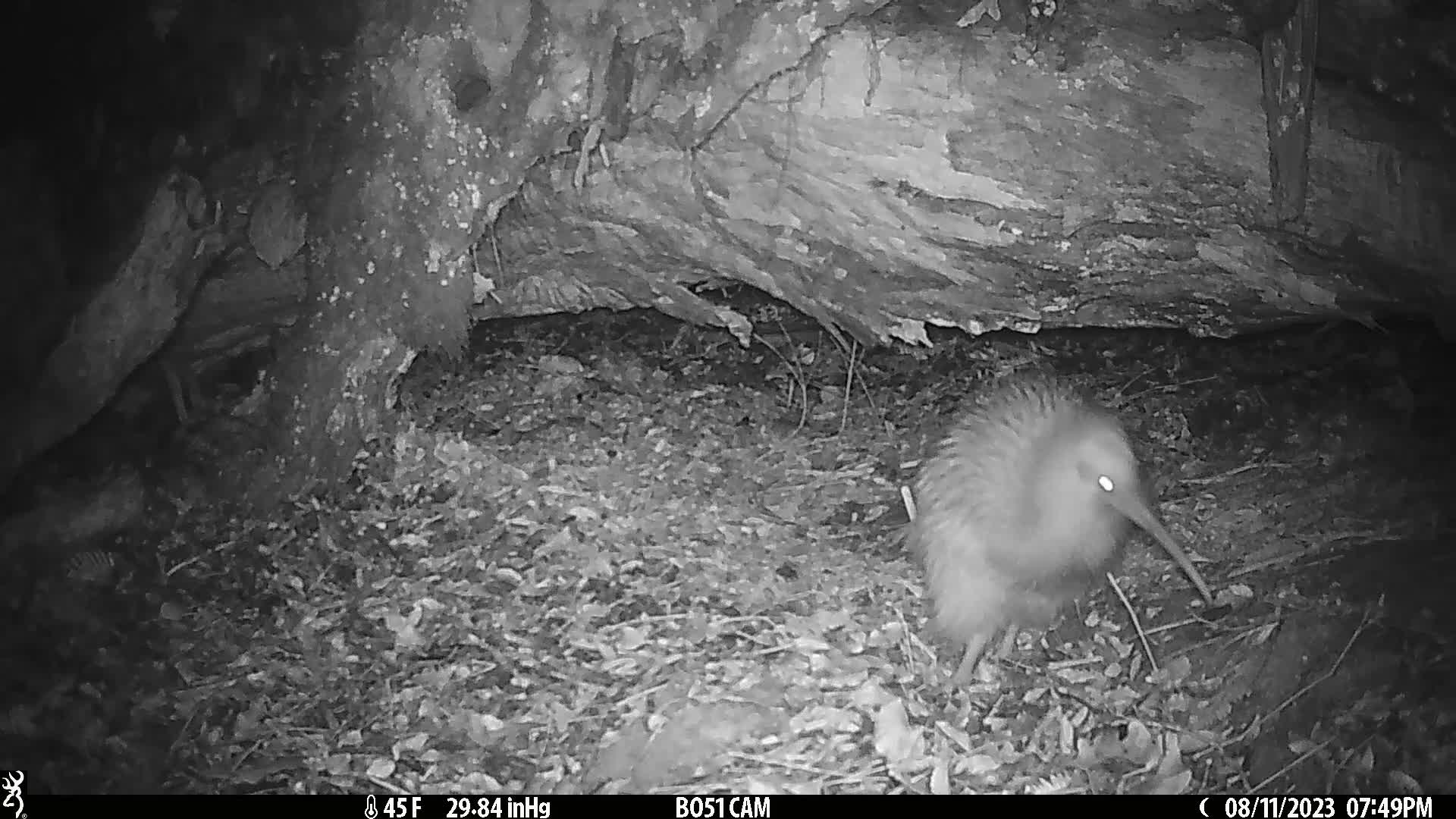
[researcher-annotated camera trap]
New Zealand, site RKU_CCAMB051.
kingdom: Animalia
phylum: Chordata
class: Aves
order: Apterygiformes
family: Apterygidae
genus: Apteryx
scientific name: Apteryx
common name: kiwi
Kiwi (Apteryx).